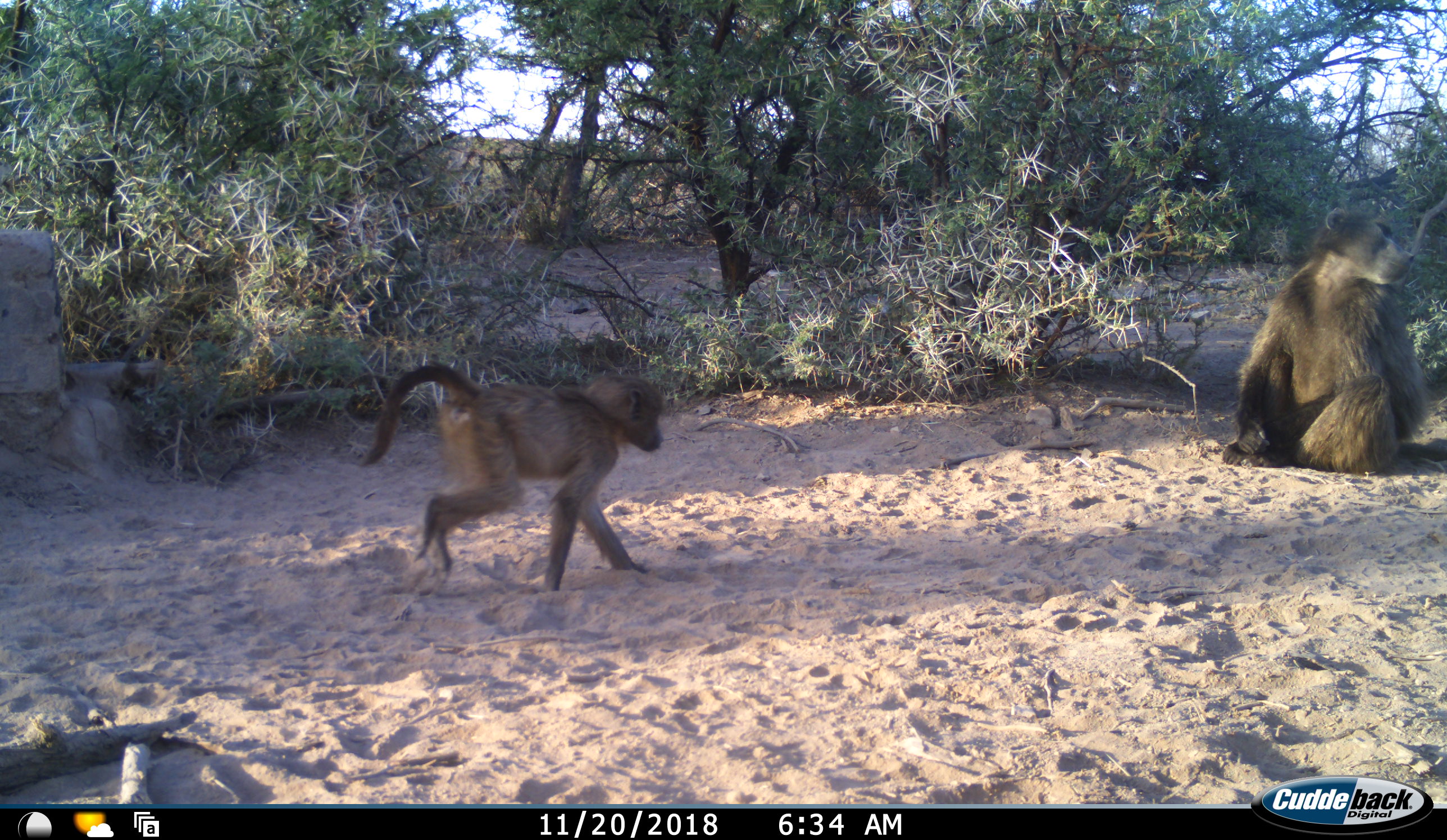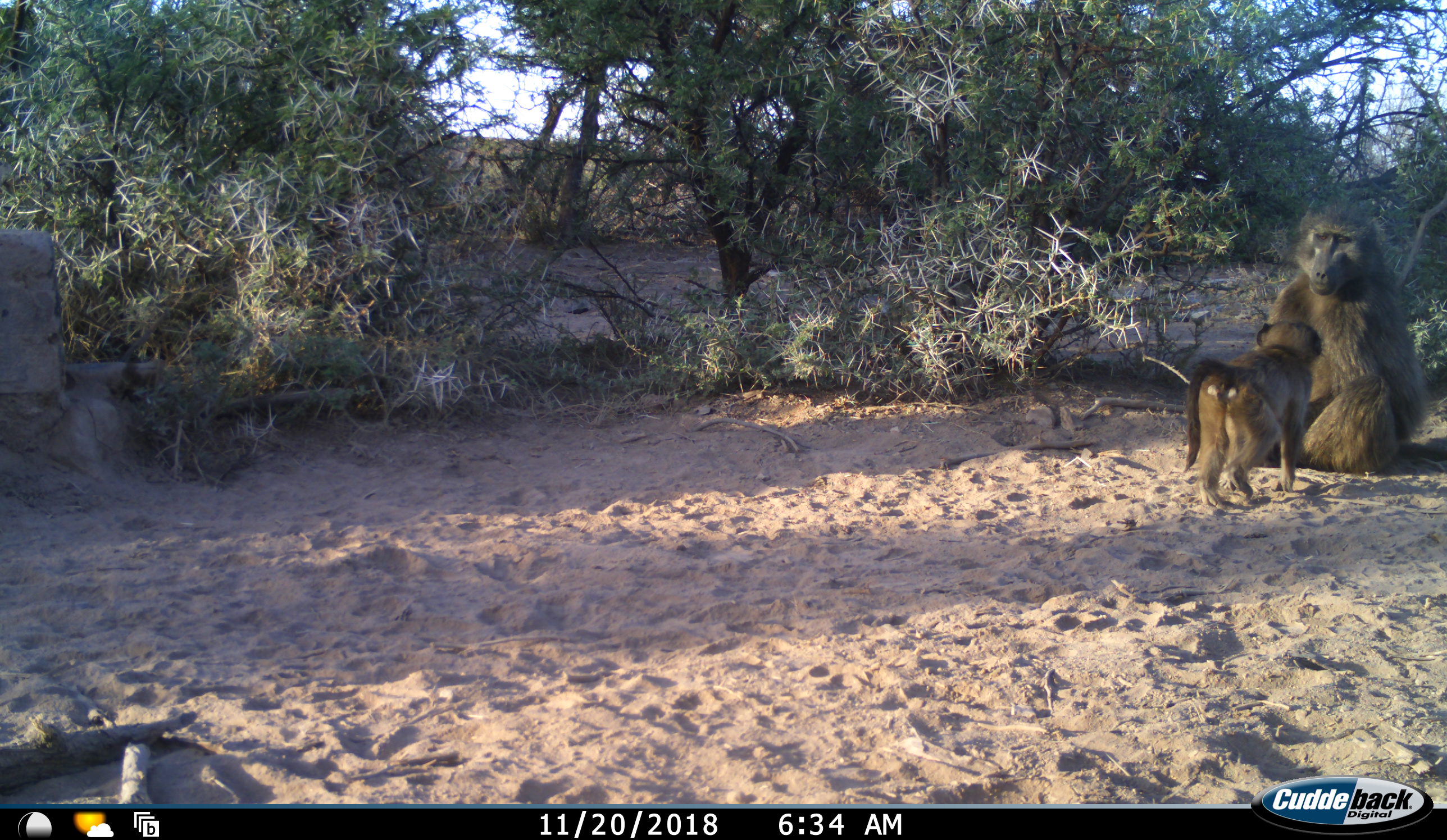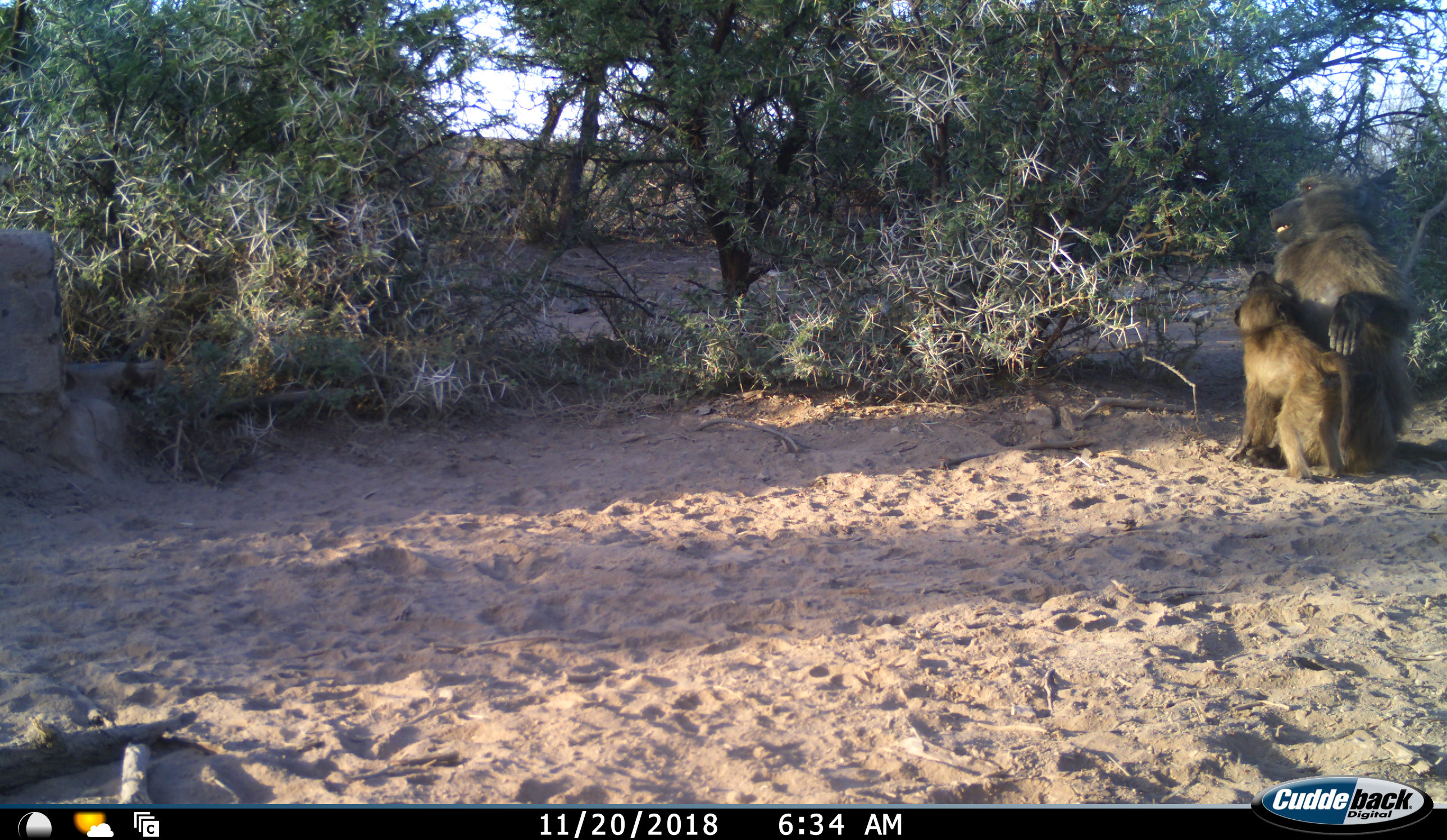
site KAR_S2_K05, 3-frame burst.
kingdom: Animalia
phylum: Chordata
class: Mammalia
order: Primates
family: Cercopithecidae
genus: Papio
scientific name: Papio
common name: baboon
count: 2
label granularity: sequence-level